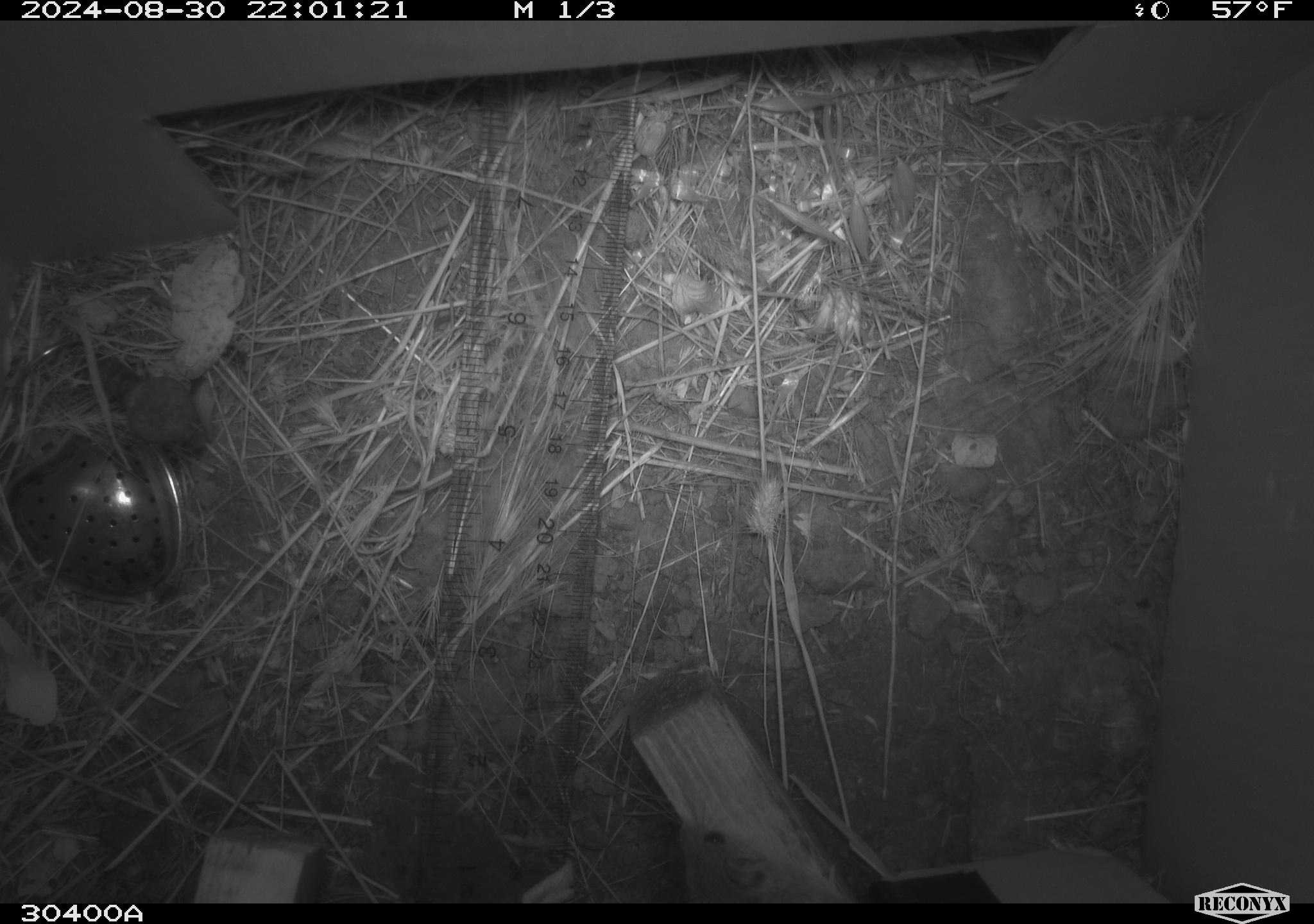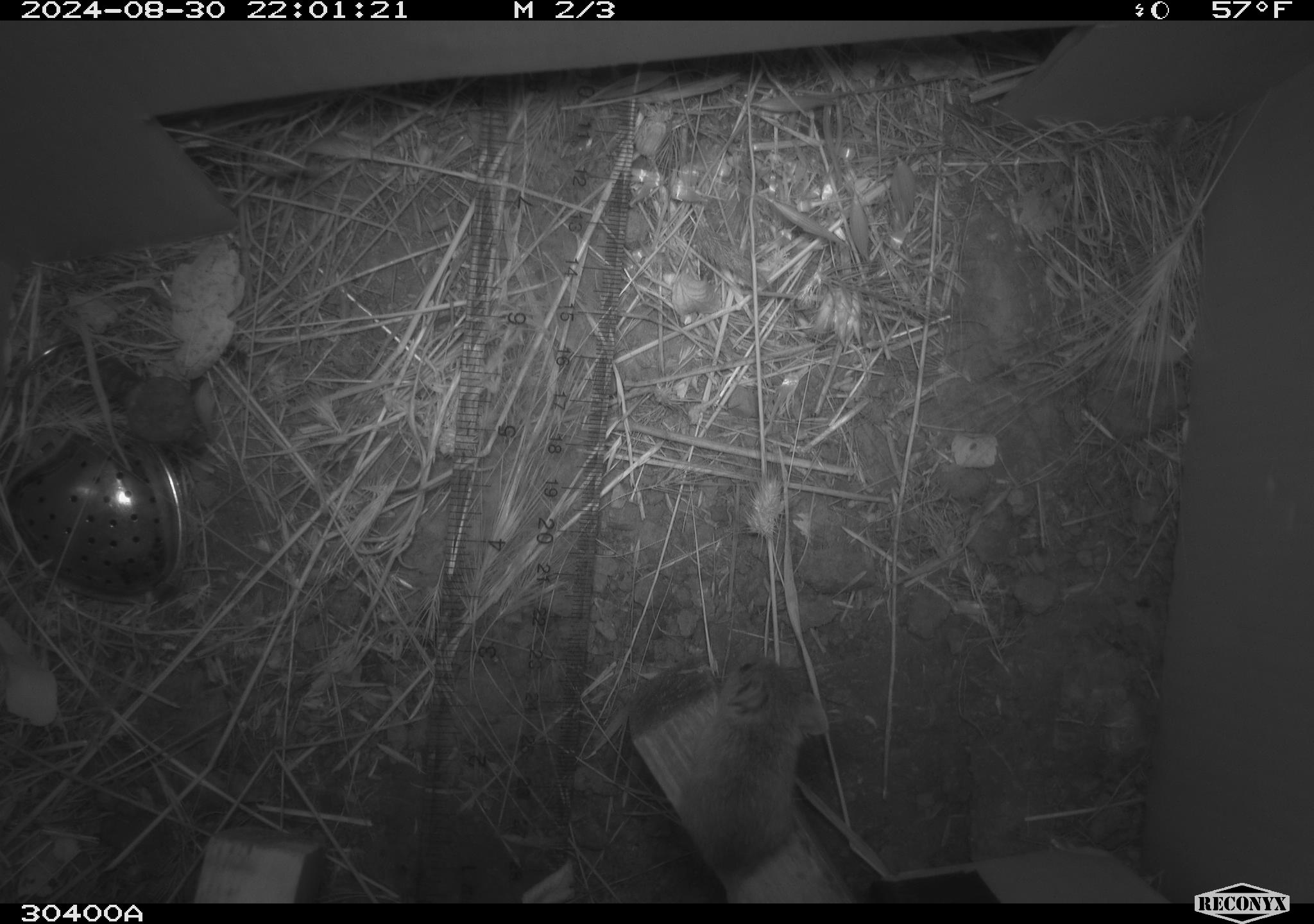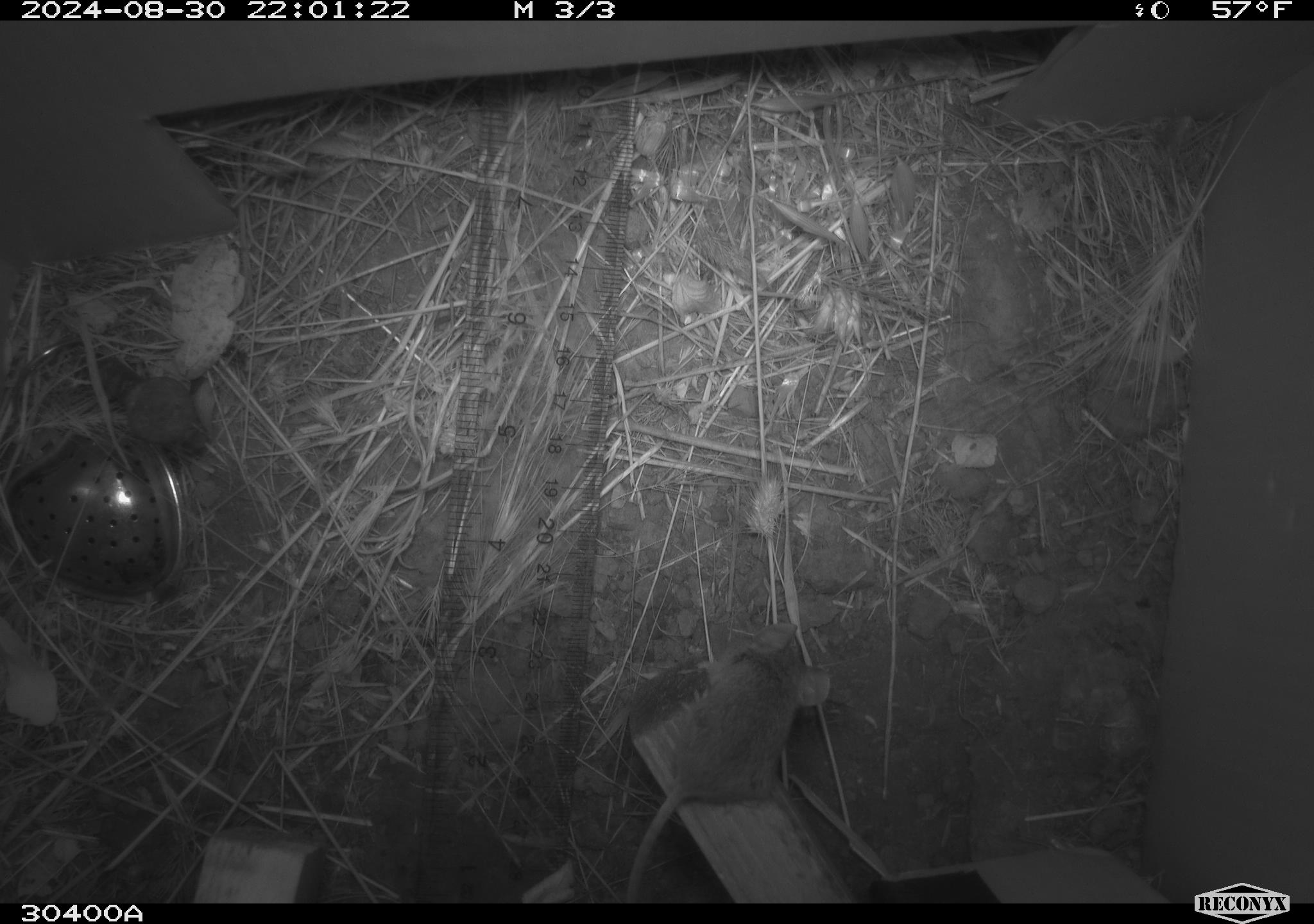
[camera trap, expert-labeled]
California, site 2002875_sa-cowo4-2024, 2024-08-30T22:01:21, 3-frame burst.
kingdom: Animalia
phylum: Chordata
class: Mammalia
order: Rodentia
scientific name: Rodentia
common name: mouse species